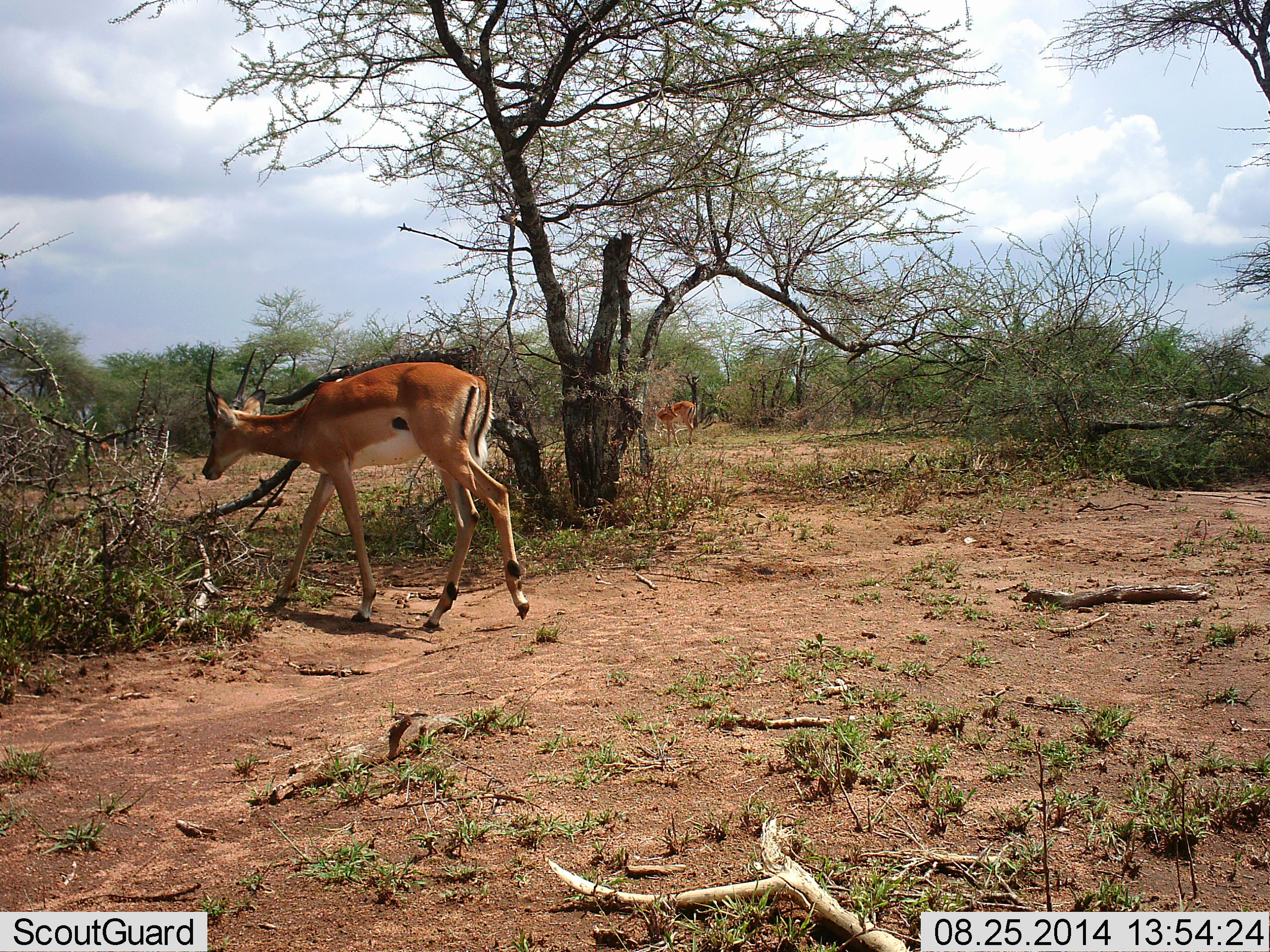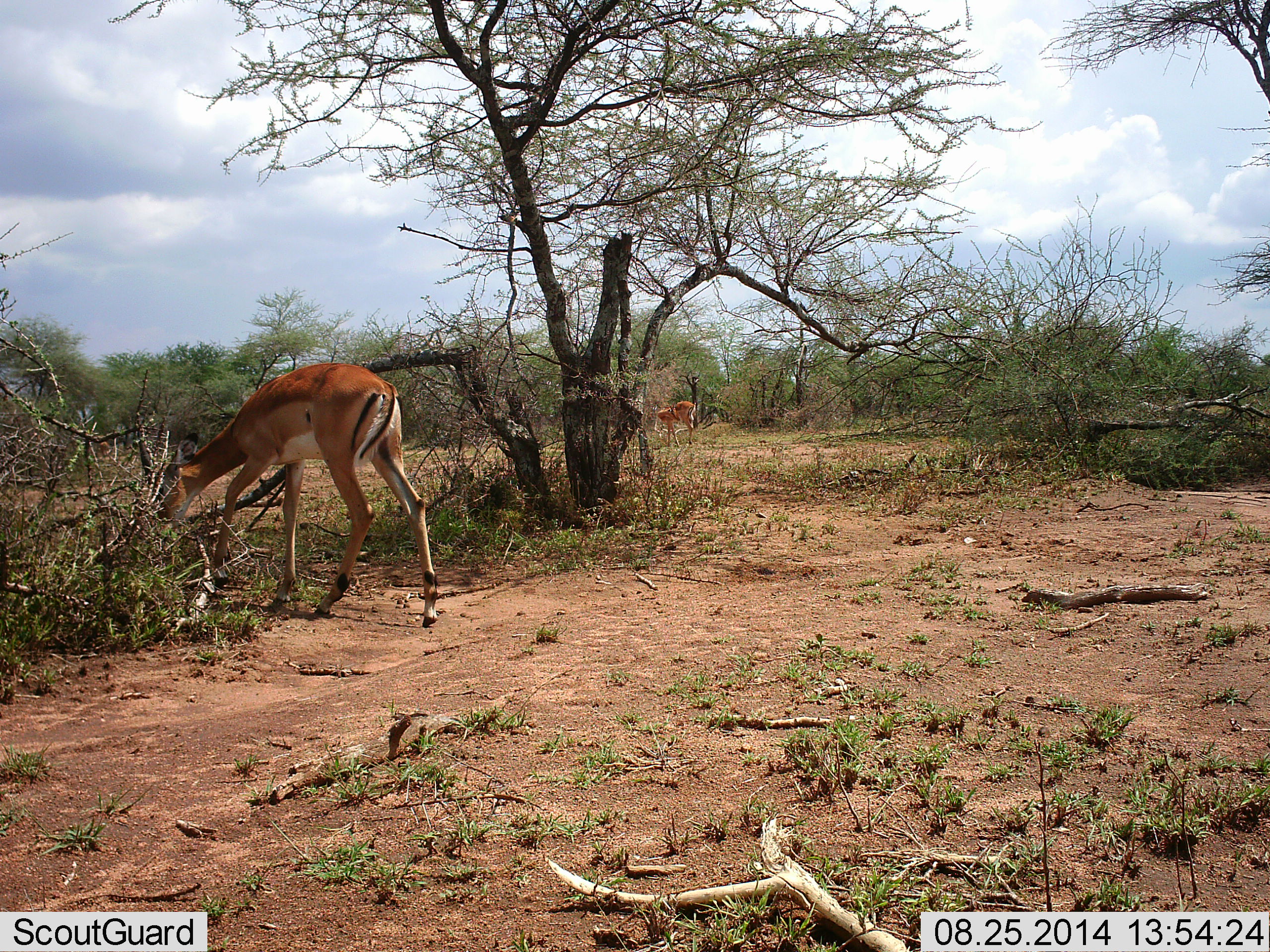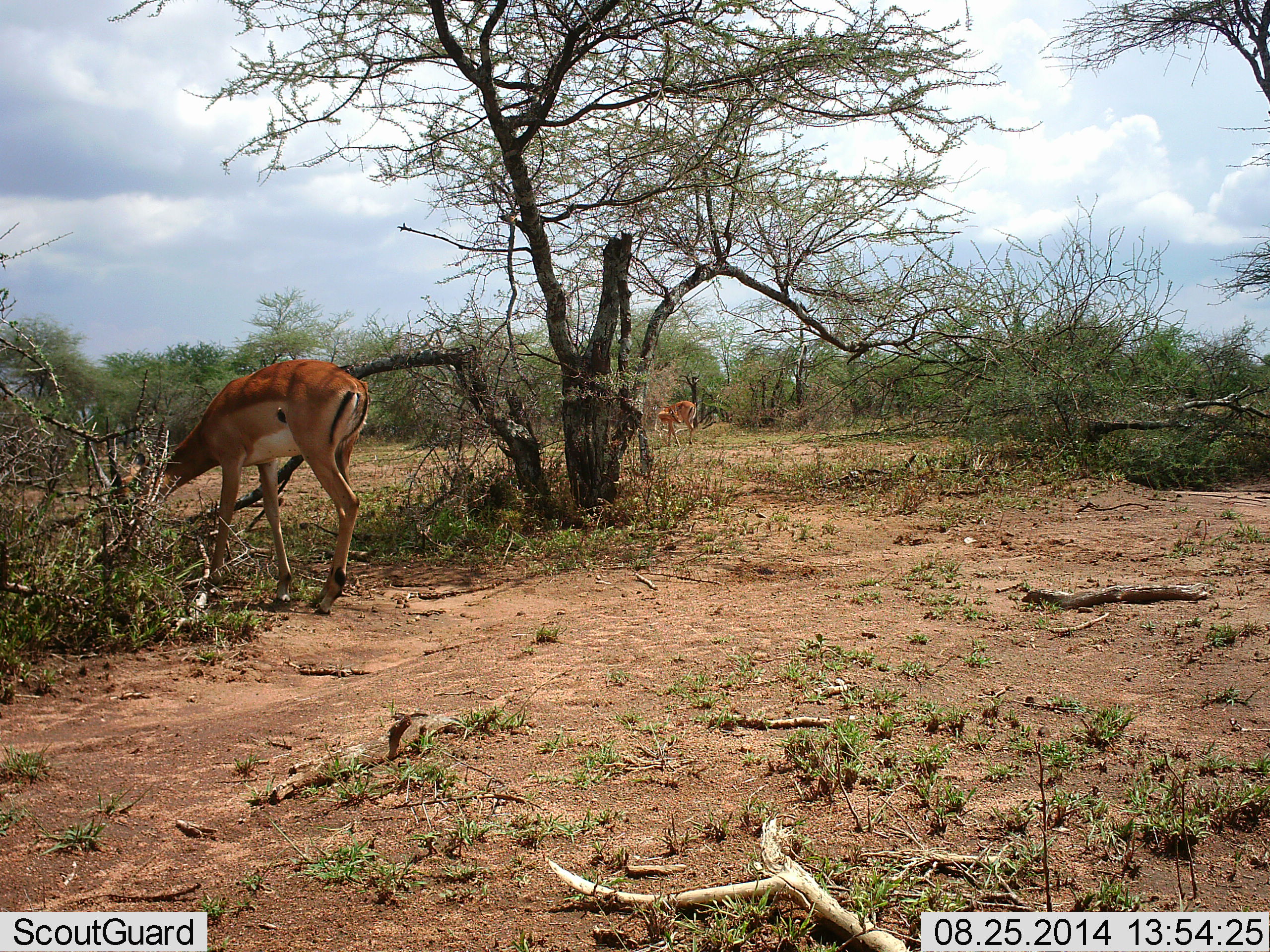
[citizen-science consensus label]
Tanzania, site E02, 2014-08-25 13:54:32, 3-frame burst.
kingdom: Animalia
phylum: Chordata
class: Mammalia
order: Artiodactyla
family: Bovidae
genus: Aepyceros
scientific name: Aepyceros melampus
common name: impala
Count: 2.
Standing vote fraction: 20%.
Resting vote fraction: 0%.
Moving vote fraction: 40%.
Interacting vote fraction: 0%.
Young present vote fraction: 0%.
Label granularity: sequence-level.